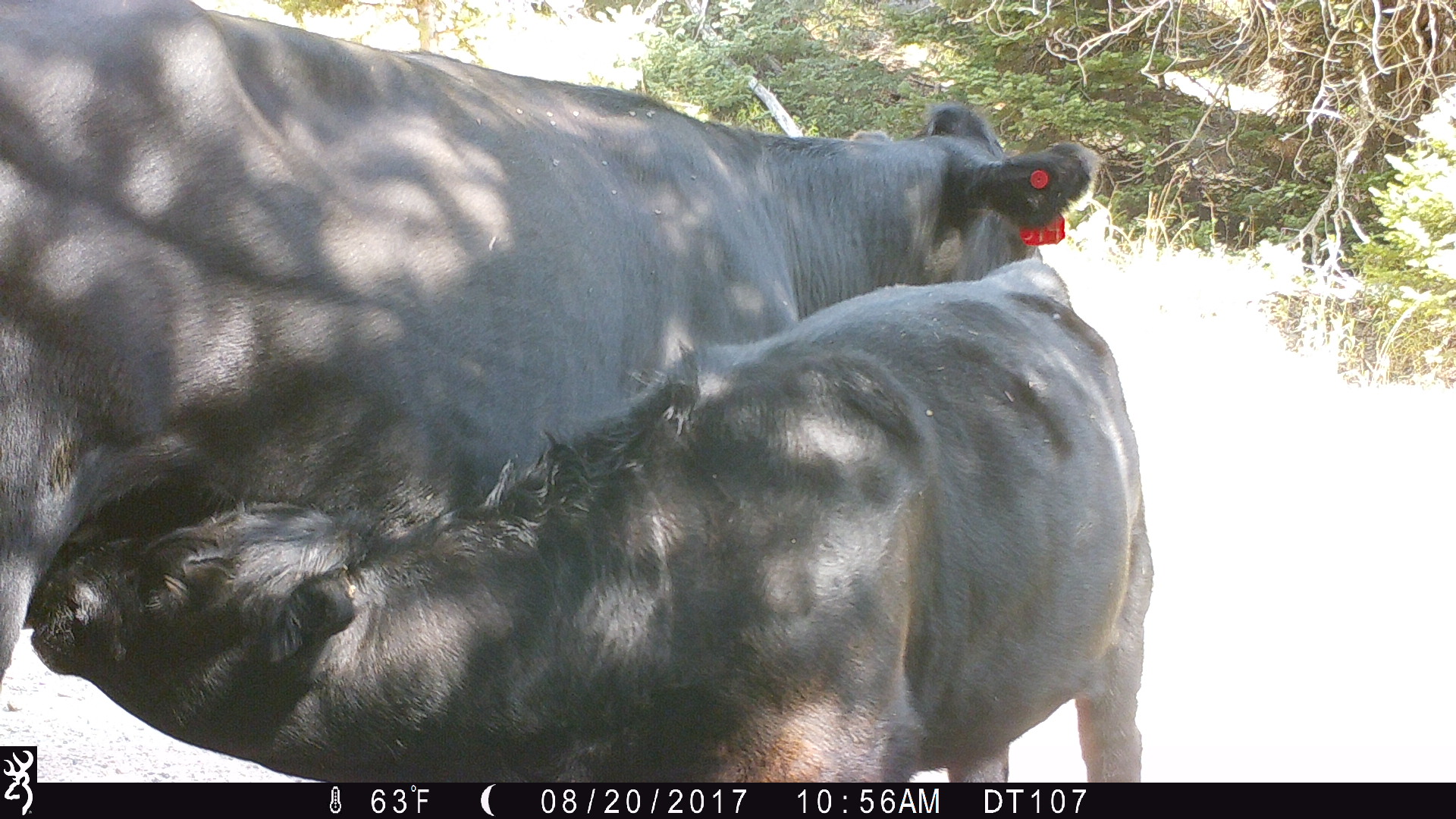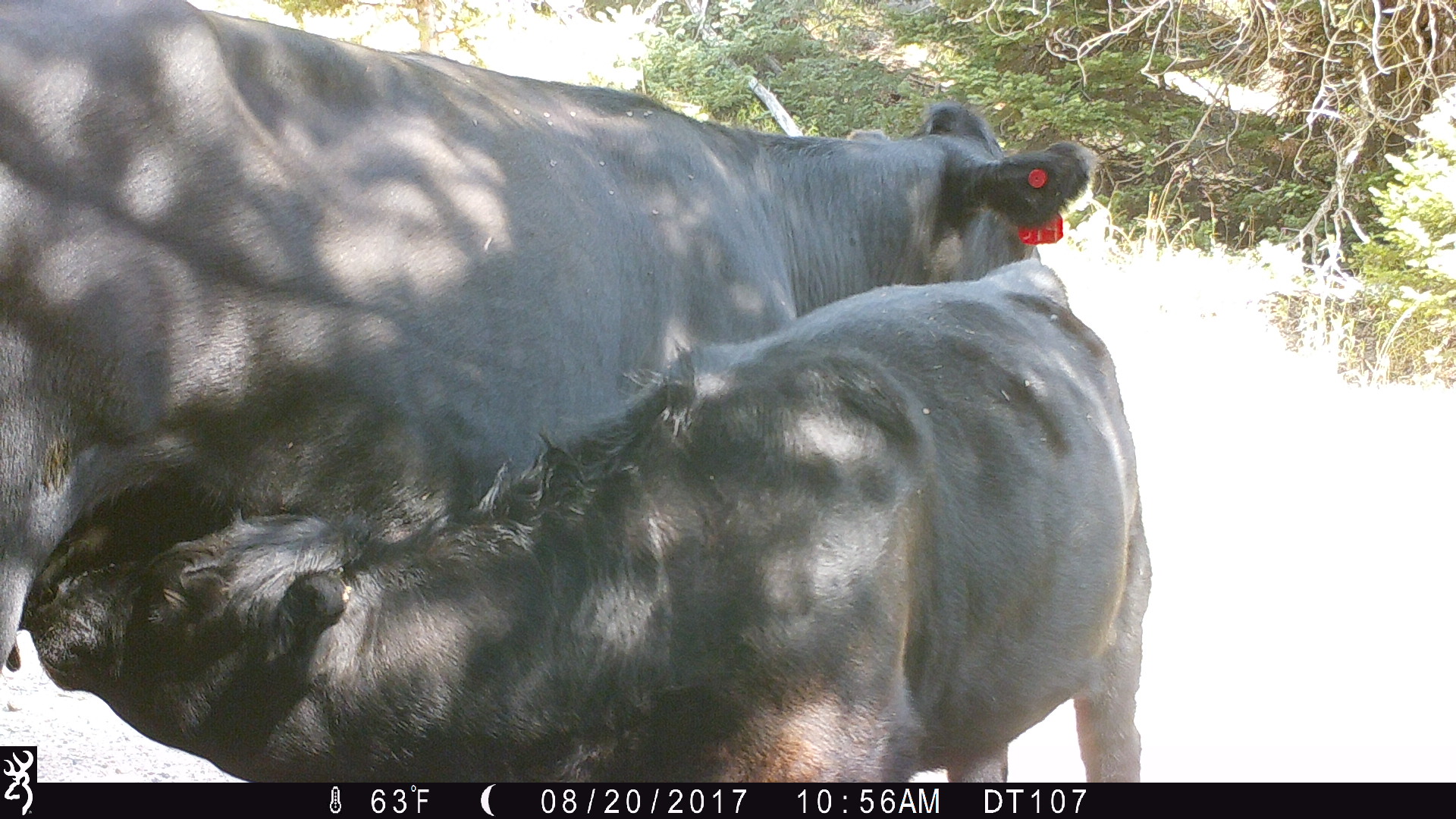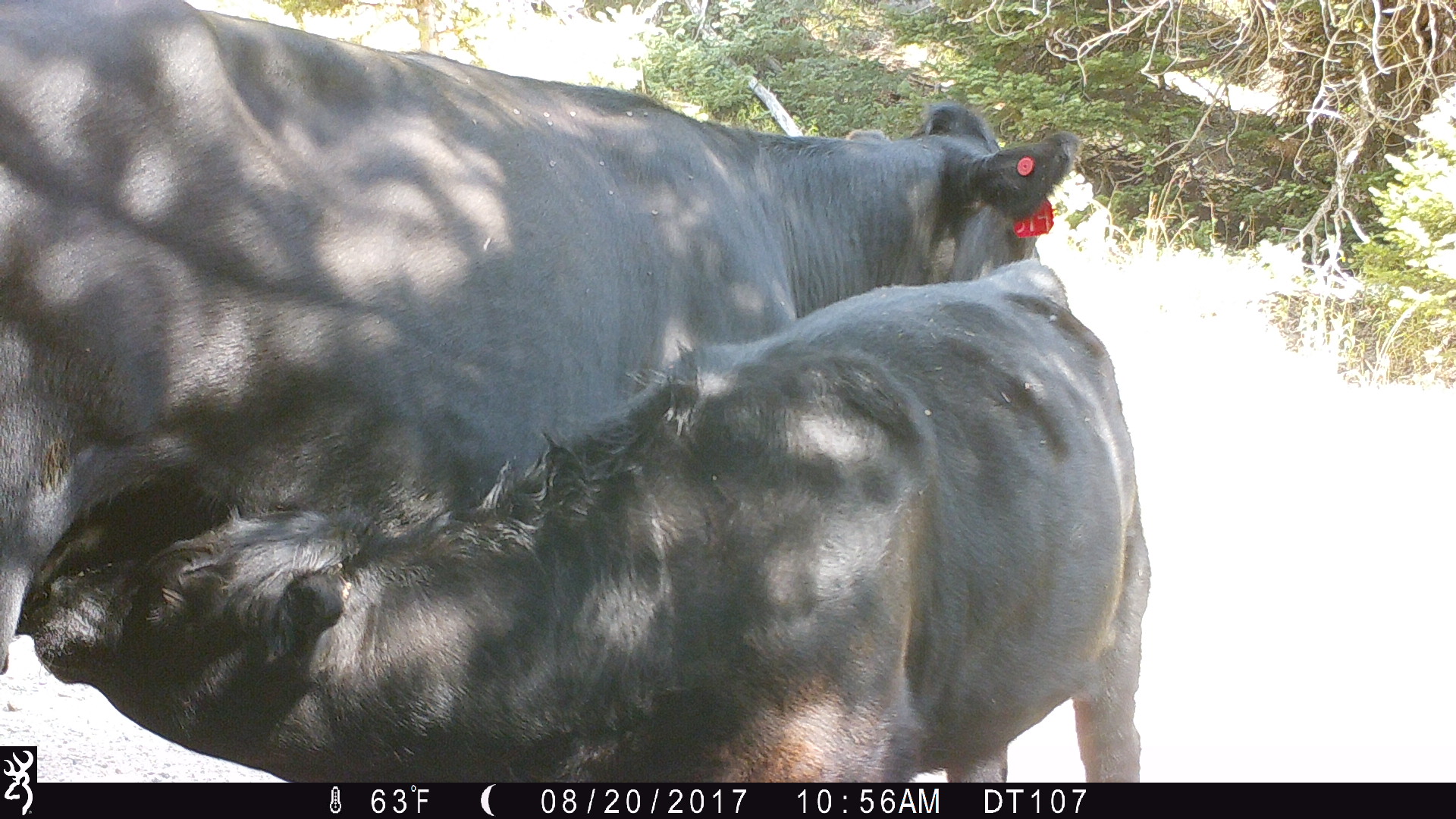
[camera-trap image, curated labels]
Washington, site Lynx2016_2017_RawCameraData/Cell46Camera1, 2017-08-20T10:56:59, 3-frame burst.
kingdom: Animalia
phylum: Chordata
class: Mammalia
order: Artiodactyla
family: Bovidae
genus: Bos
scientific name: Bos taurus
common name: domestic cattle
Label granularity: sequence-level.